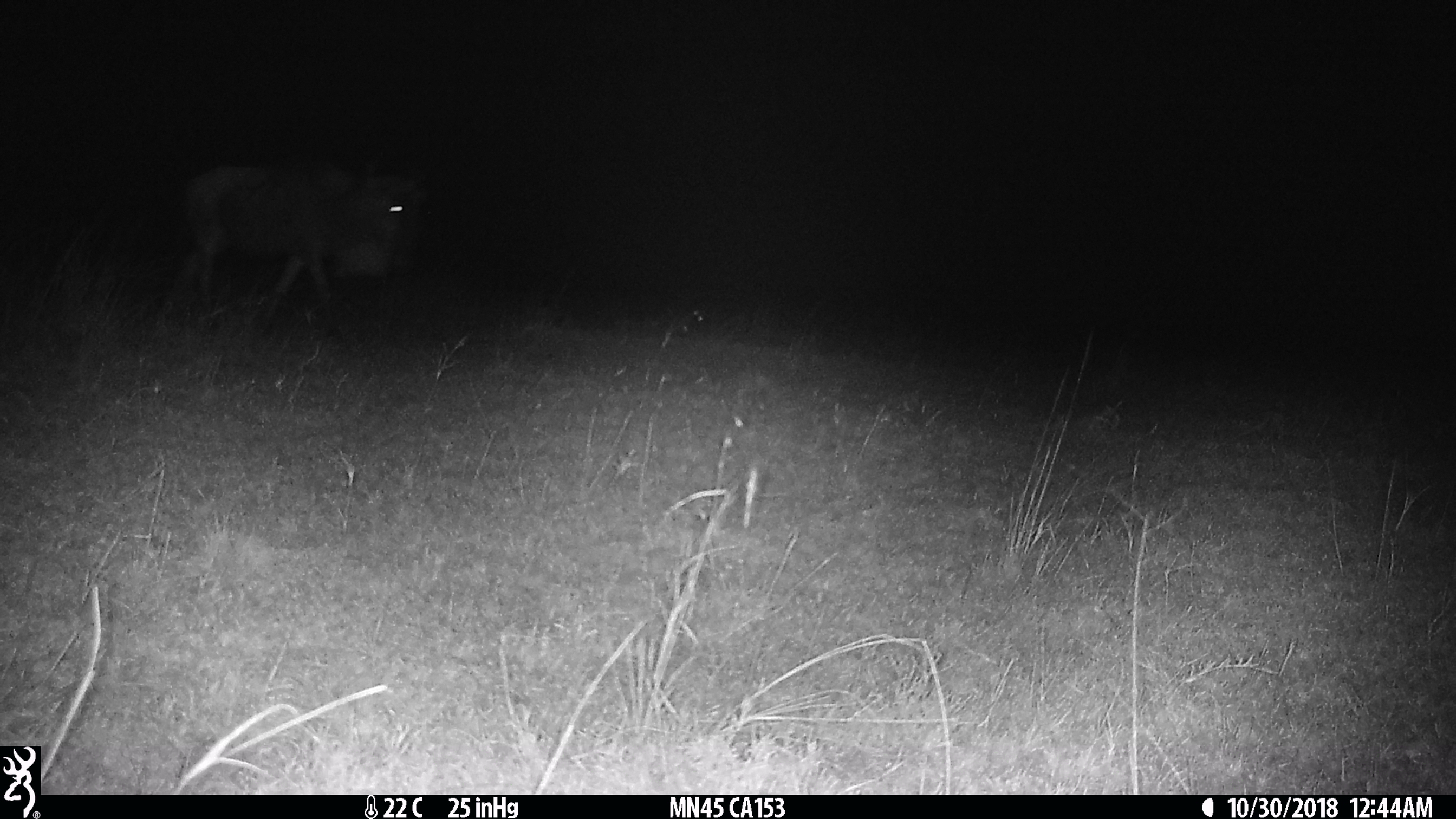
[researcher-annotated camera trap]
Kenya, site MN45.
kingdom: Animalia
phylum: Chordata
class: Mammalia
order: Artiodactyla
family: Bovidae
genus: Connochaetes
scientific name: Connochaetes taurinus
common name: blue wildebeest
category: wildebeest